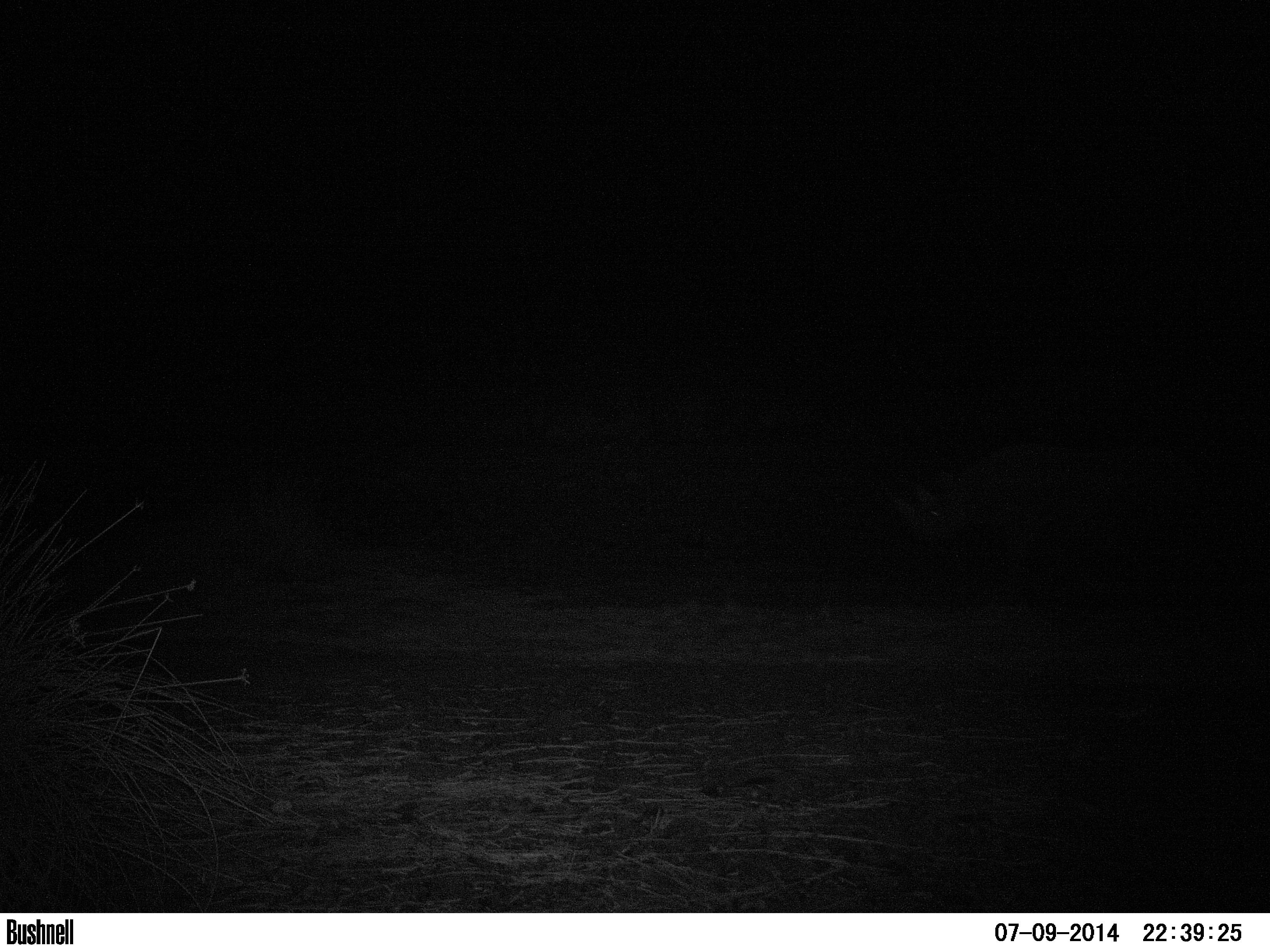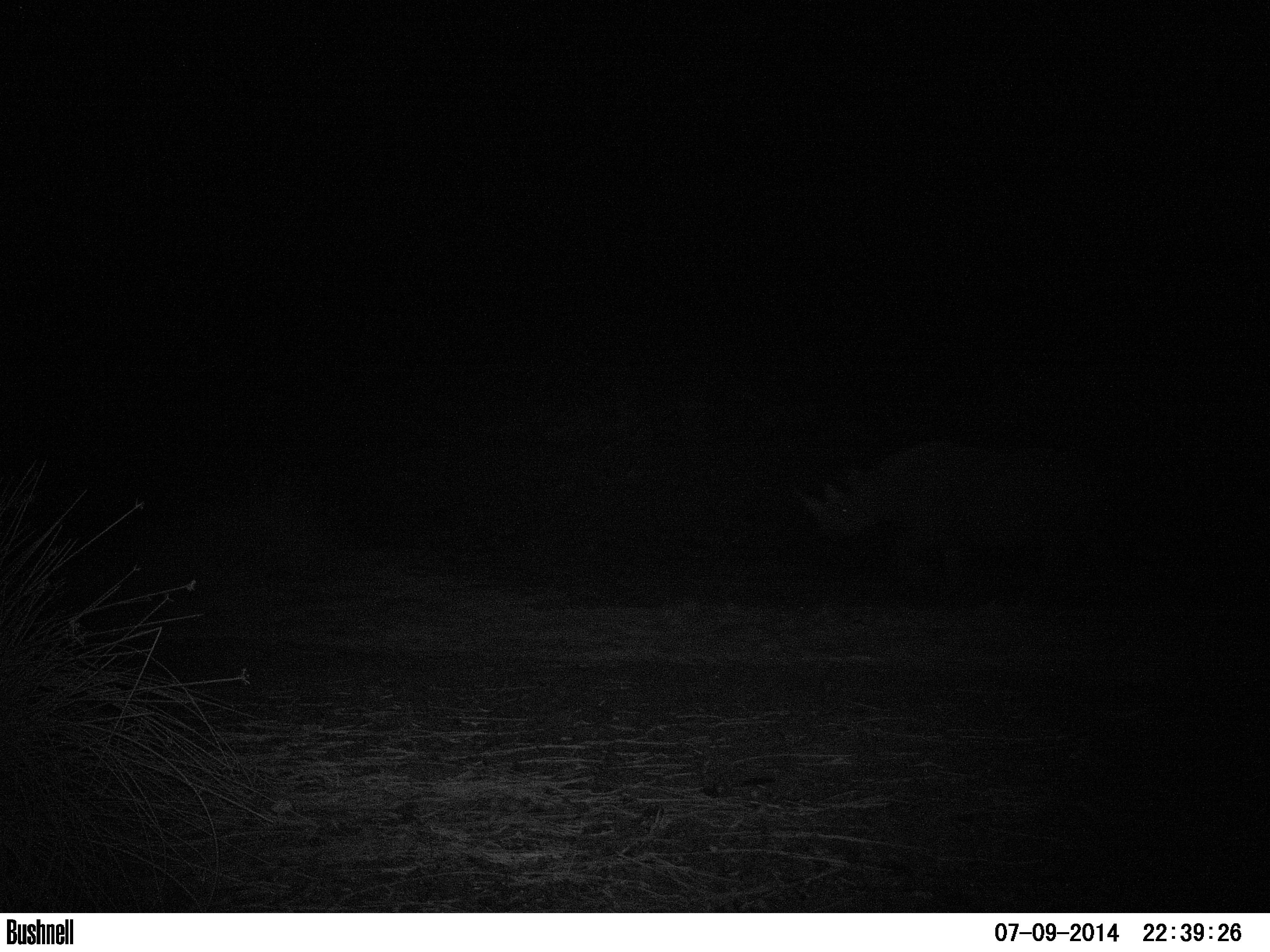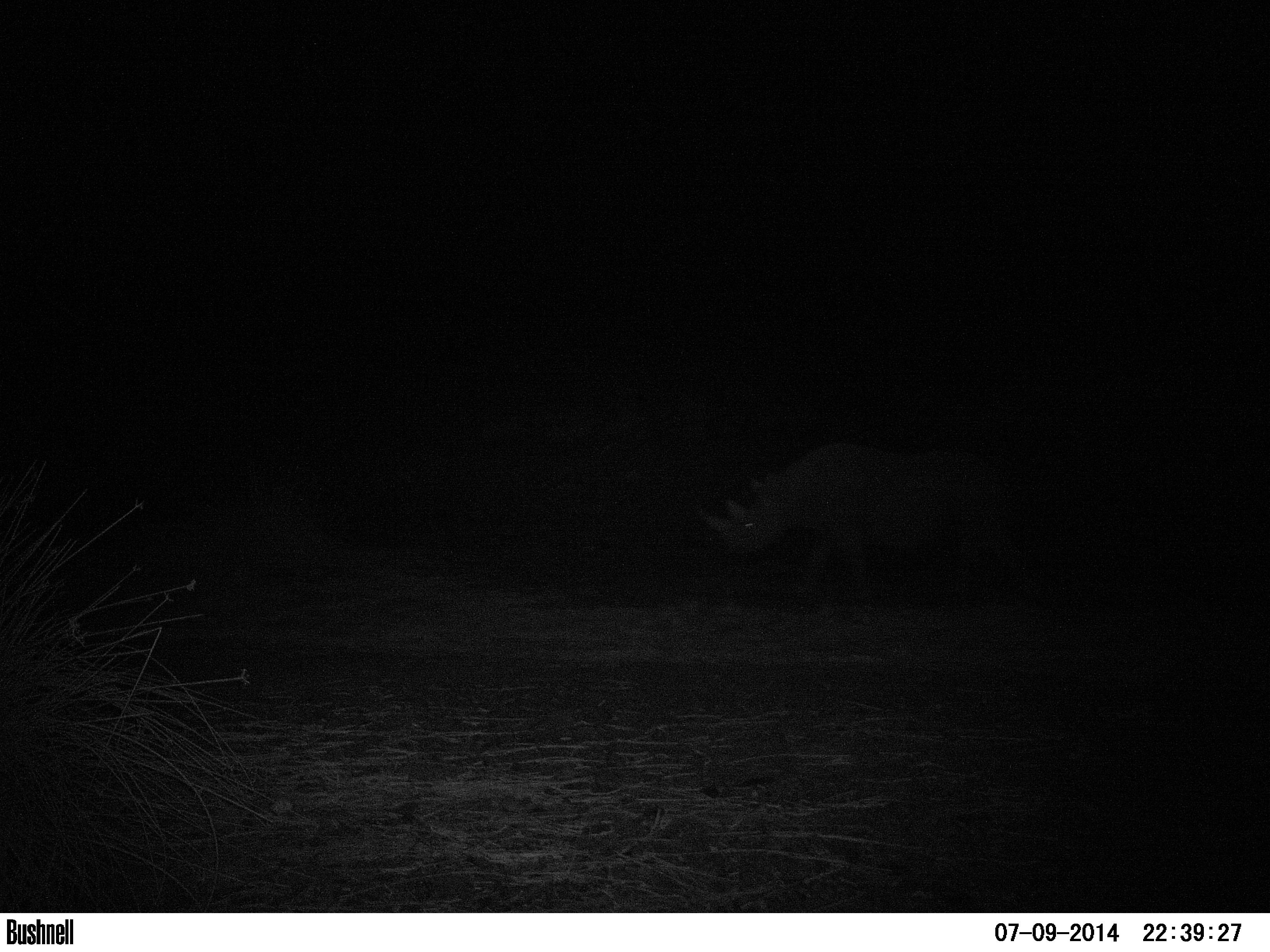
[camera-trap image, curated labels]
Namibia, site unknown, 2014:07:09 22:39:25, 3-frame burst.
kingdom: Animalia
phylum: Chordata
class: Mammalia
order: Perissodactyla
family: Rhinocerotidae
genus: Diceros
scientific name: Diceros bicornis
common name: black rhinoceros